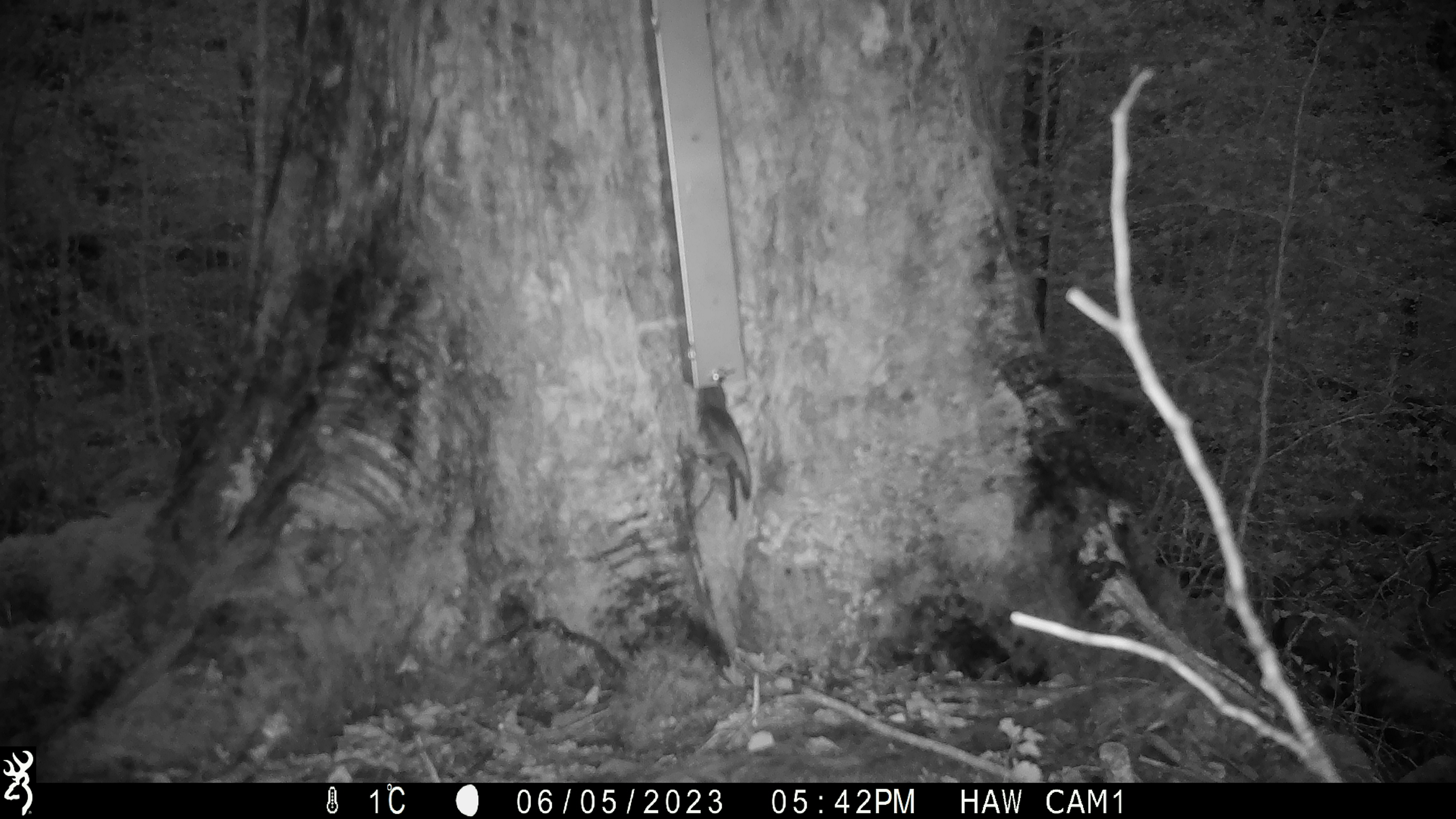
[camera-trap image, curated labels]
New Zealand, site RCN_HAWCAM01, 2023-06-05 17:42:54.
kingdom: Animalia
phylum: Chordata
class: Aves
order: Passeriformes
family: Petroicidae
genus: Petroica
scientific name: Petroica australis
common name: new zealand robin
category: robin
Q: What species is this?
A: Robin (new zealand robin) (Petroica australis).